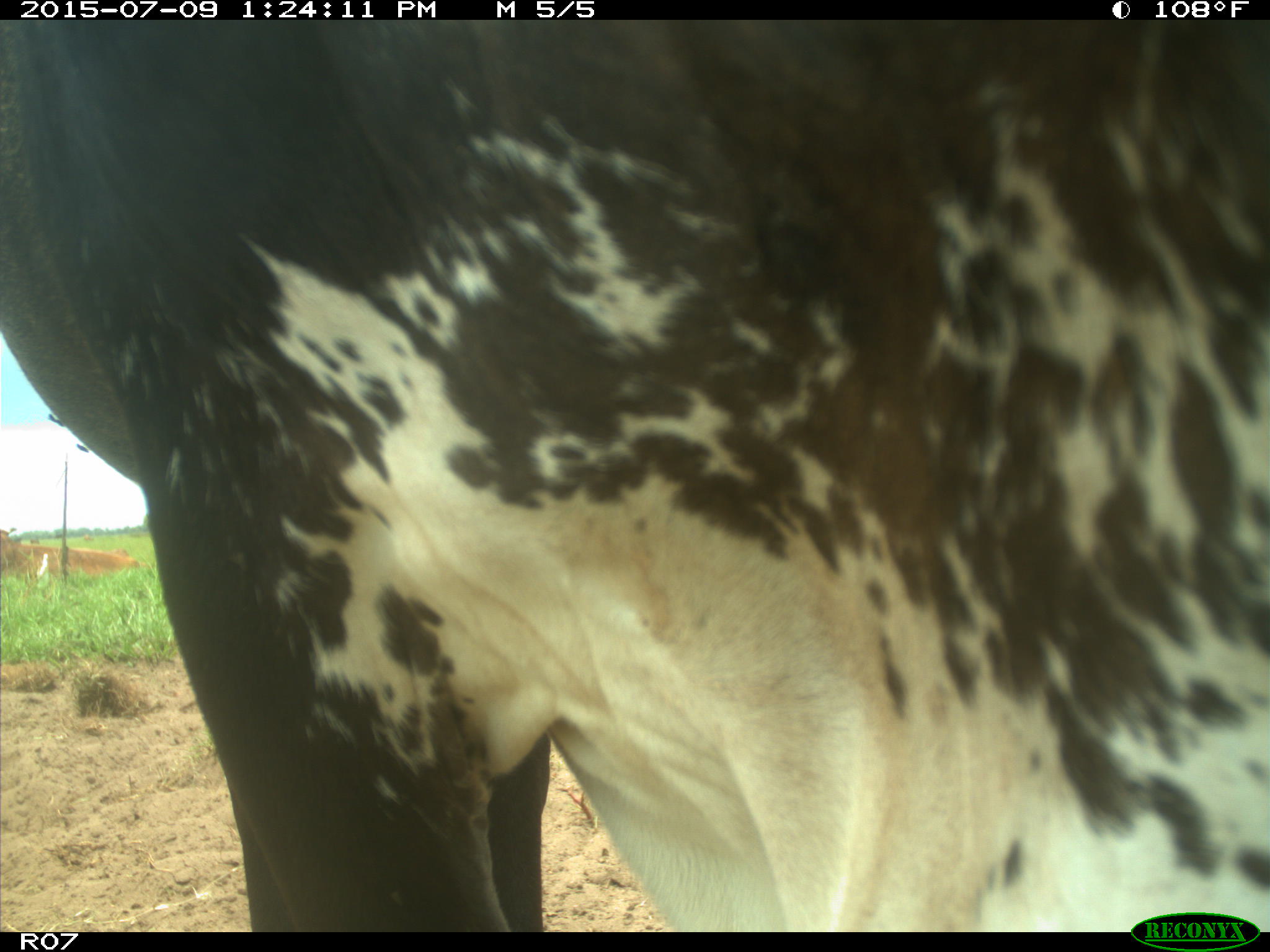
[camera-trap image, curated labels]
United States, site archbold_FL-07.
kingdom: Animalia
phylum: Chordata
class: Mammalia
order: Artiodactyla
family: Bovidae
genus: Bos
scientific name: Bos taurus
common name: domestic cow